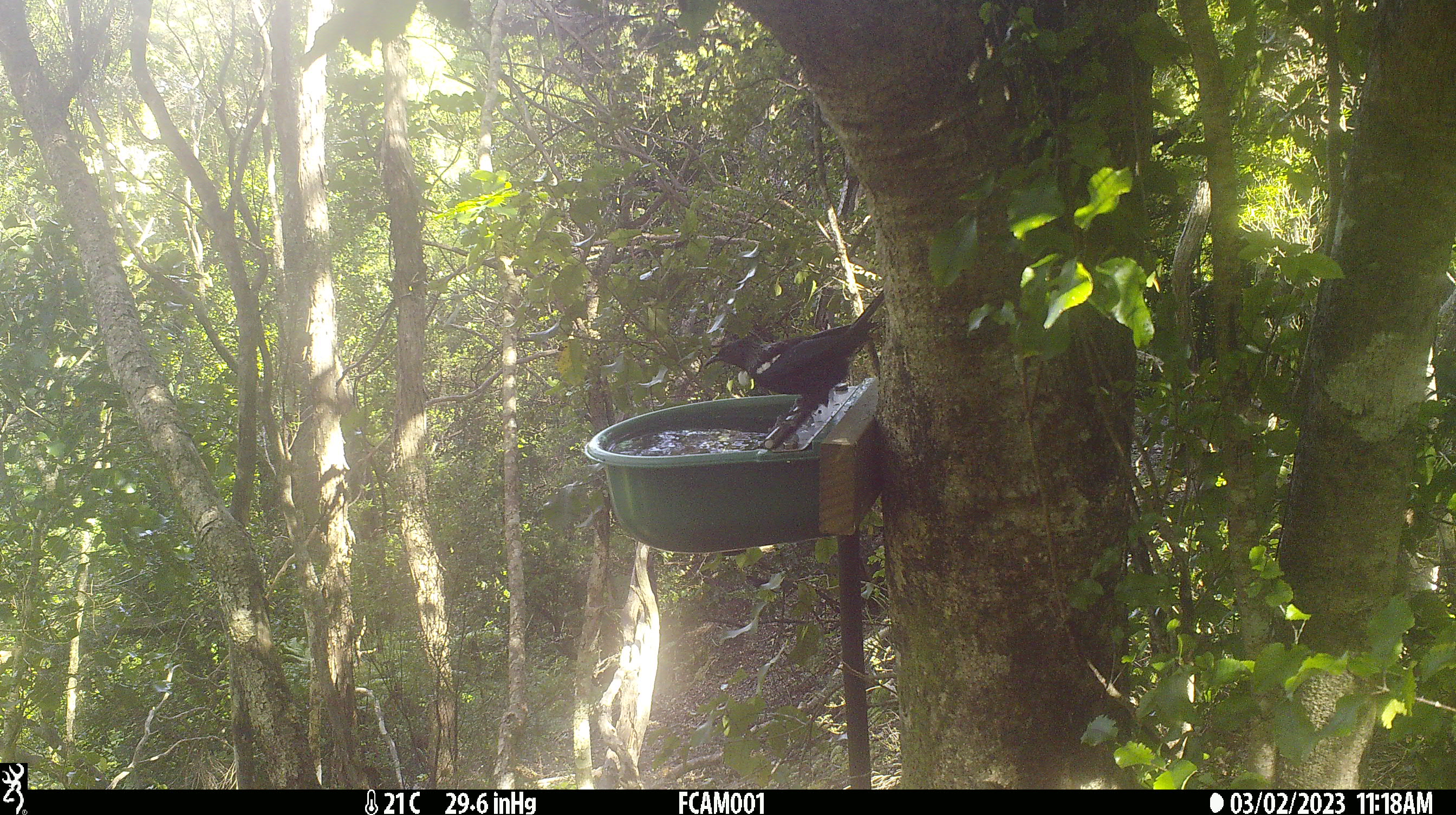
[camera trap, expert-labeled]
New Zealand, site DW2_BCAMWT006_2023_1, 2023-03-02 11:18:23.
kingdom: Animalia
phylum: Chordata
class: Aves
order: Passeriformes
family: Meliphagidae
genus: Prosthemadera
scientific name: Prosthemadera novaeseelandiae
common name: tui